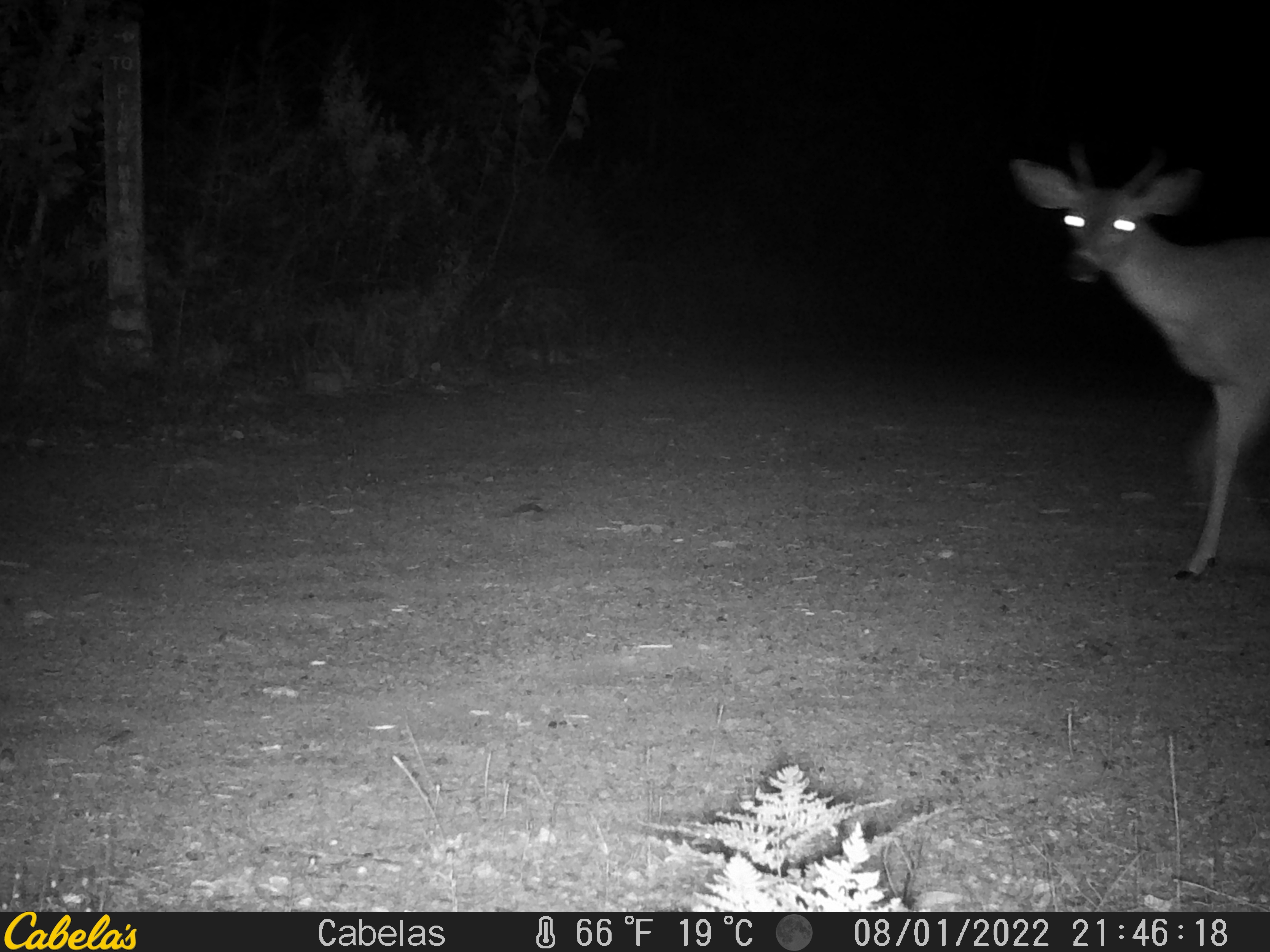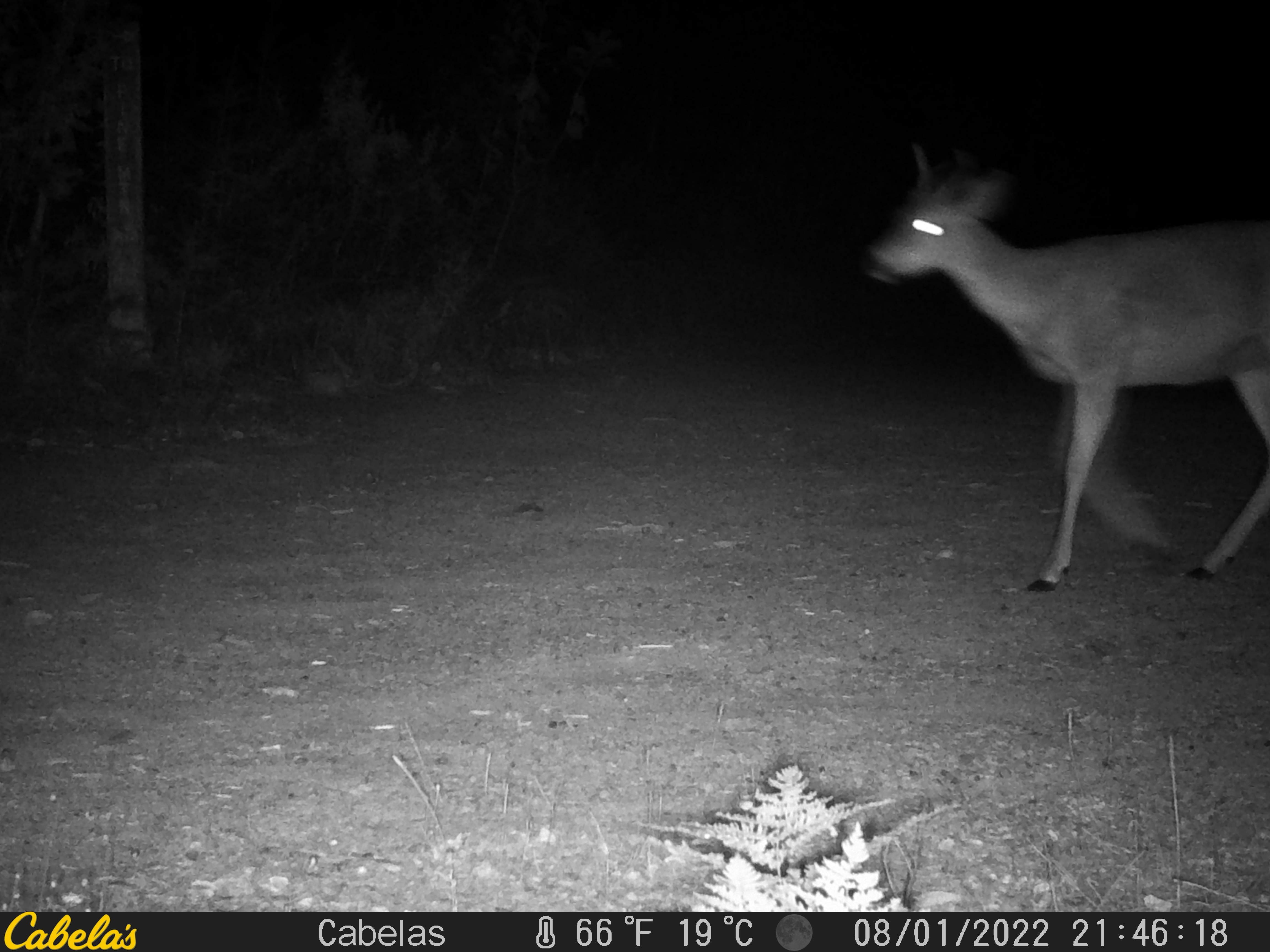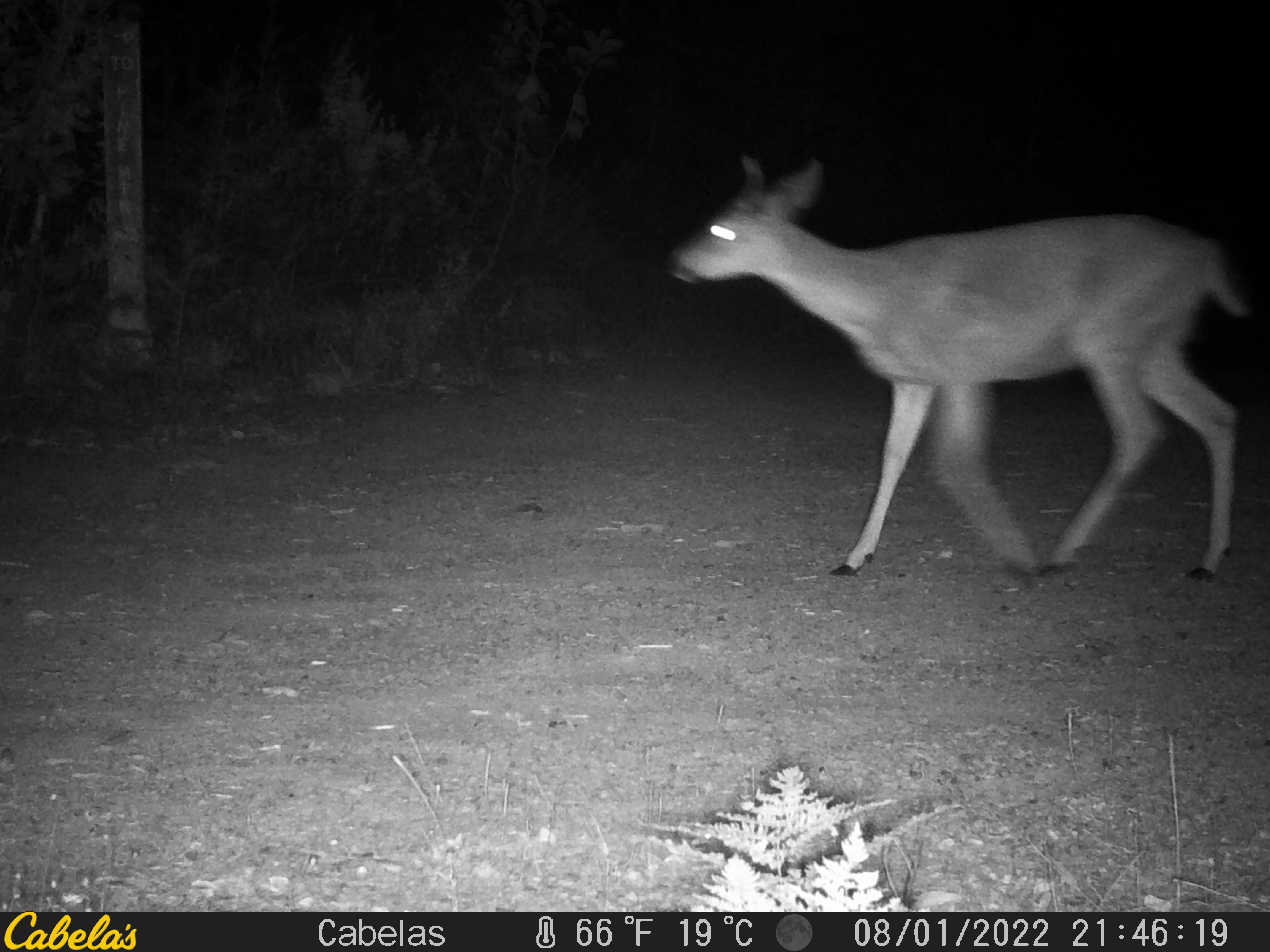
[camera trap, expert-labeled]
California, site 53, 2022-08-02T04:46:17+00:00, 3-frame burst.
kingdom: Animalia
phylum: Chordata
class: Mammalia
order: Artiodactyla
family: Cervidae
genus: Odocoileus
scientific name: Odocoileus hemionus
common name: mule deer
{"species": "mule deer (Odocoileus hemionus)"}